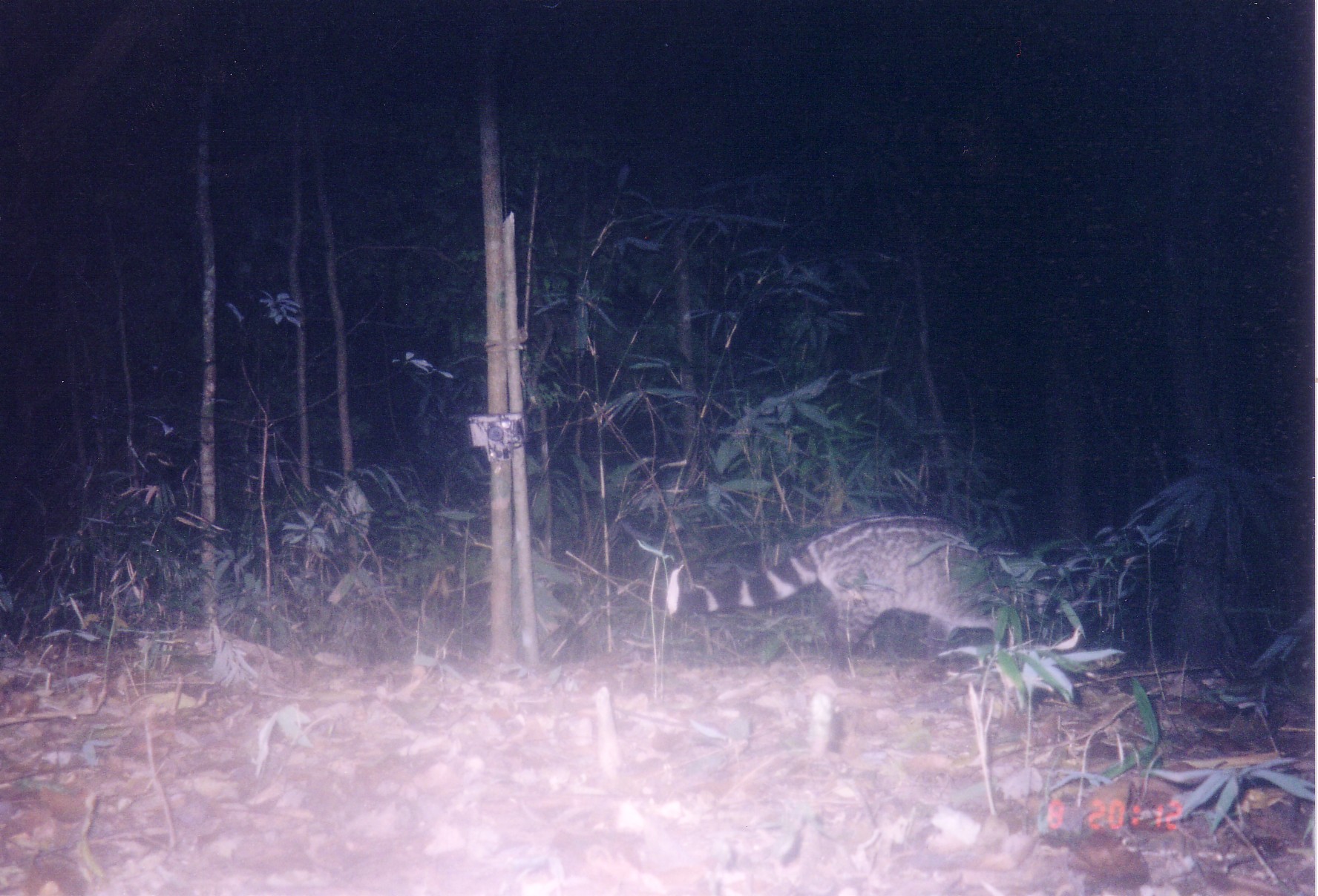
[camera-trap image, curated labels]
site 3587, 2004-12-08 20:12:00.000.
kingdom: Animalia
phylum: Chordata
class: Mammalia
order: Carnivora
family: Viverridae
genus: Viverra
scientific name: Viverra zibetha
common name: large indian civet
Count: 1.